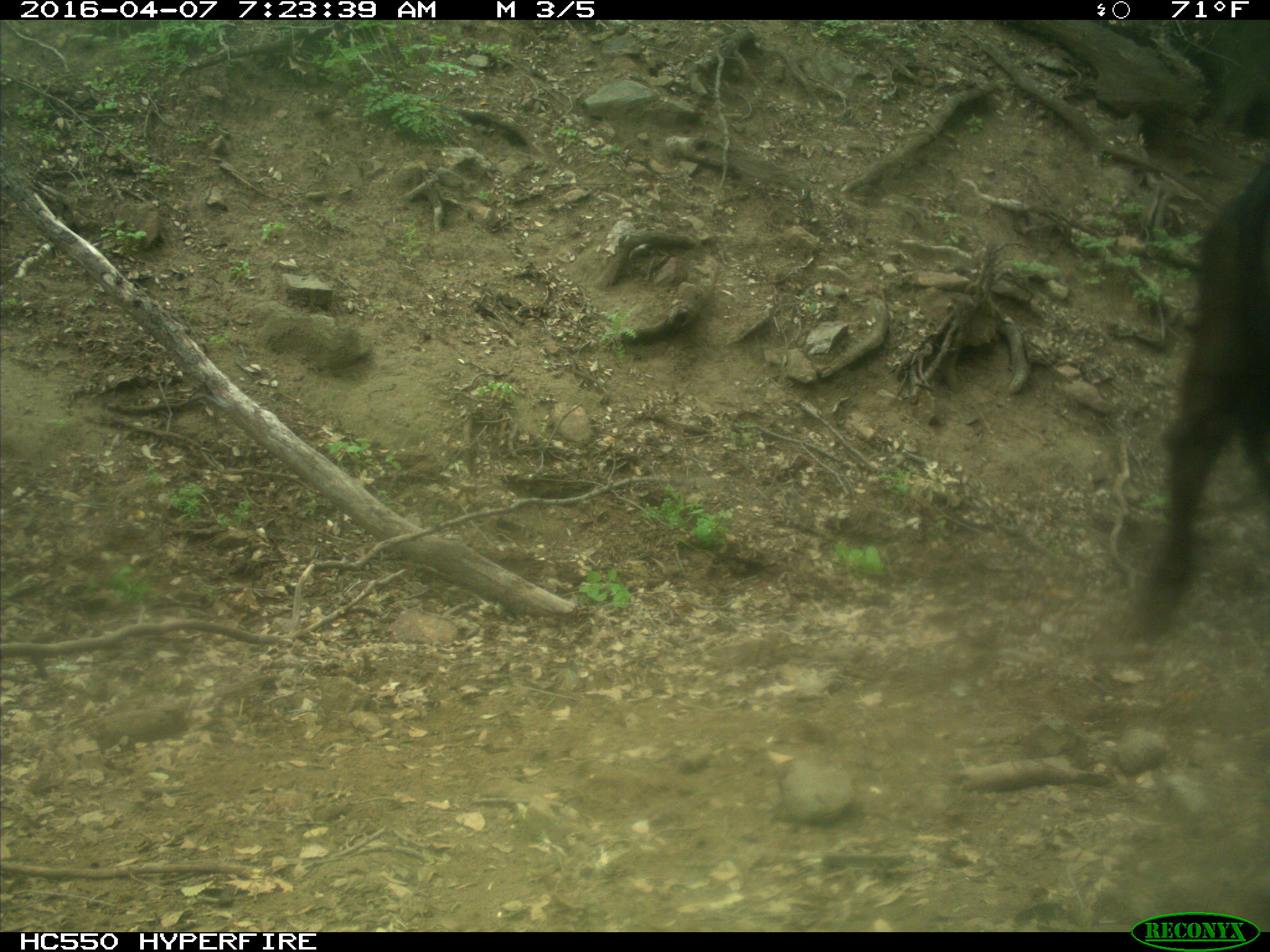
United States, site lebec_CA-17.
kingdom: Animalia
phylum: Chordata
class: Mammalia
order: Artiodactyla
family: Bovidae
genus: Bos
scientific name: Bos taurus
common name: domestic cow